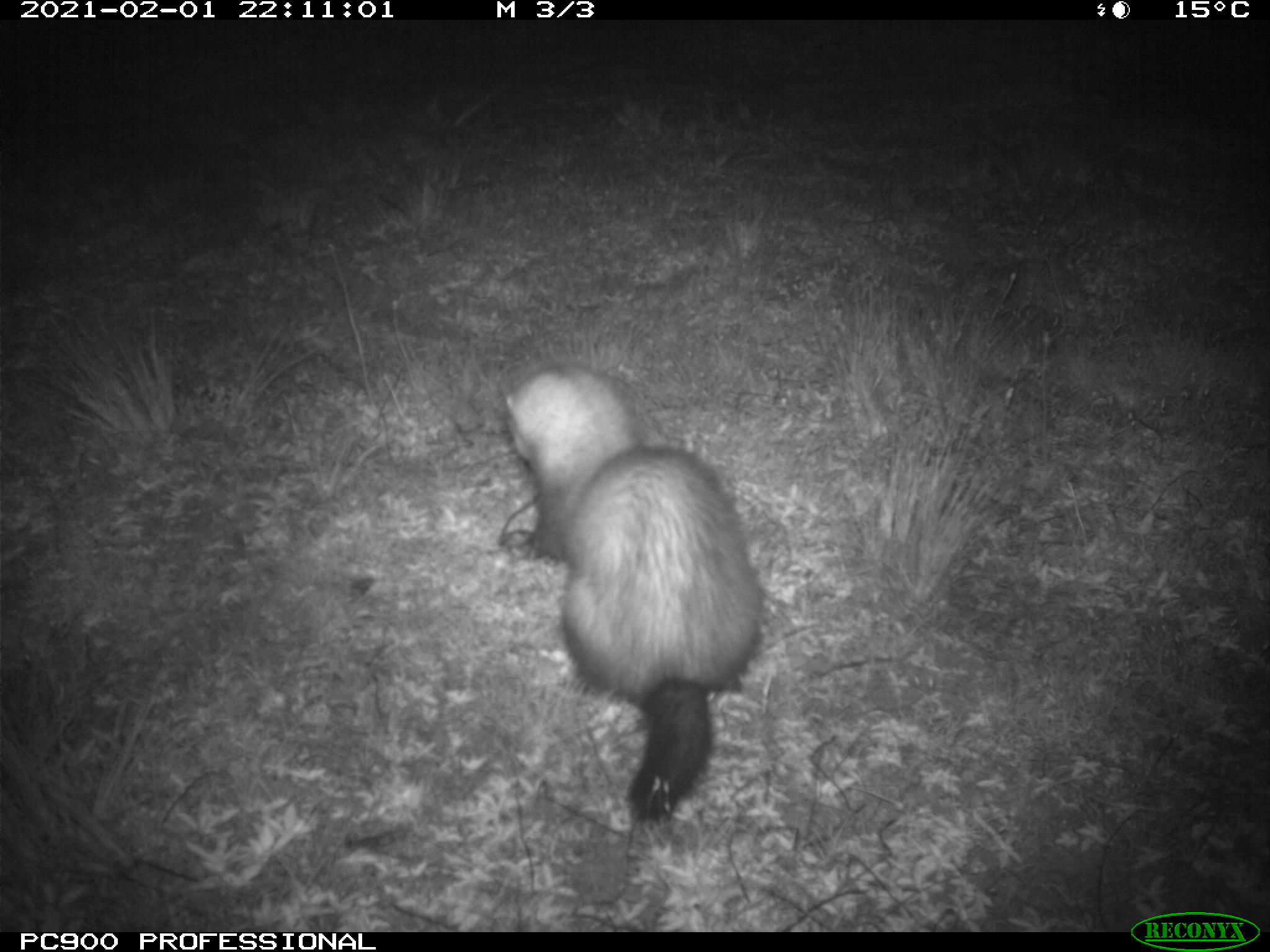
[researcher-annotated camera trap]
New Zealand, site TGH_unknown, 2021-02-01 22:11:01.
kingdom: Animalia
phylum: Chordata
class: Mammalia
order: Carnivora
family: Mustelidae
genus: Mustela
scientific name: Mustela furo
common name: ferret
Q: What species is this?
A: Ferret (Mustela furo).